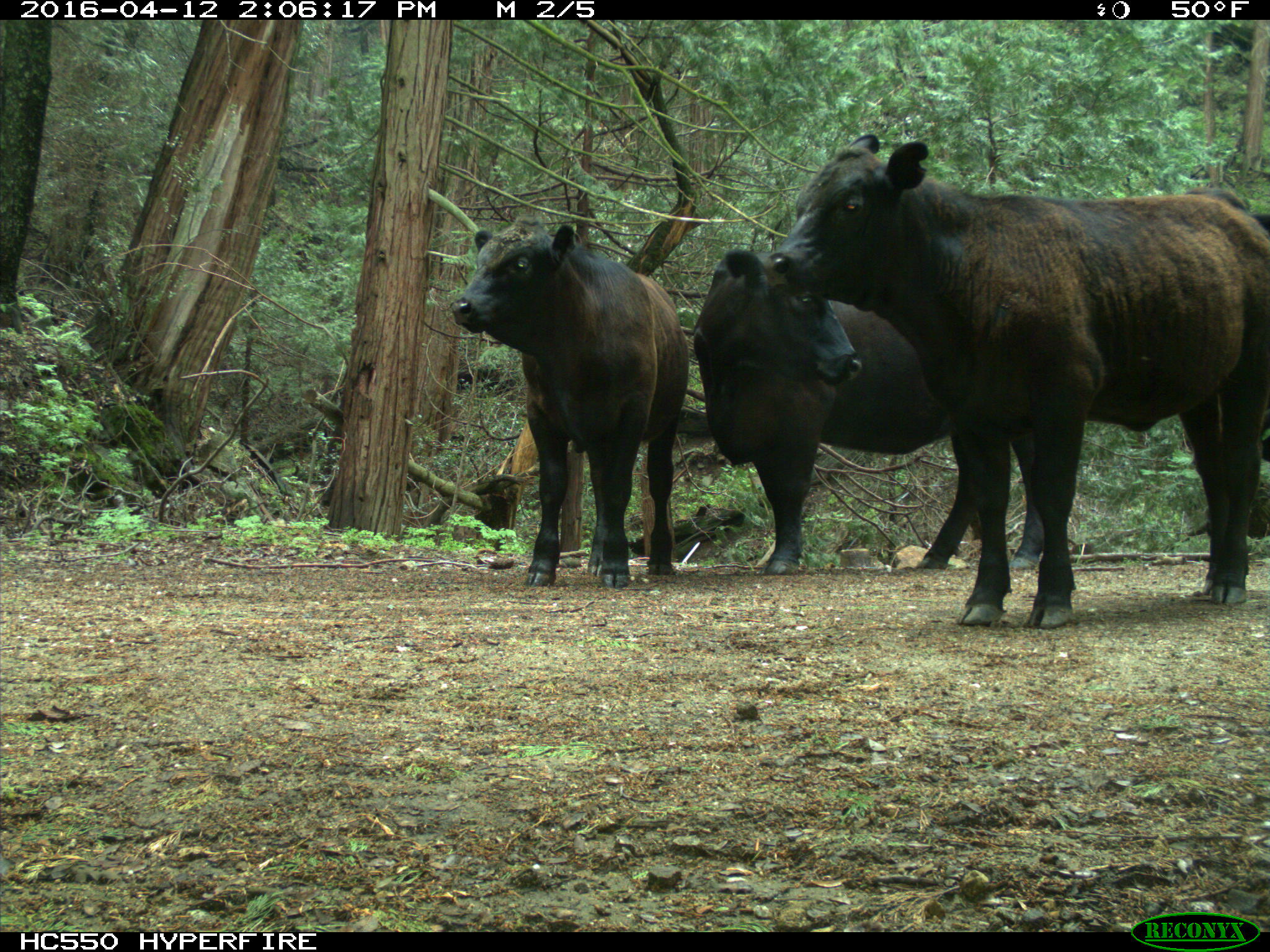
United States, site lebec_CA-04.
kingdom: Animalia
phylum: Chordata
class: Mammalia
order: Artiodactyla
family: Bovidae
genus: Bos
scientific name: Bos taurus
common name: domestic cow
Bos taurus (domestic cow).